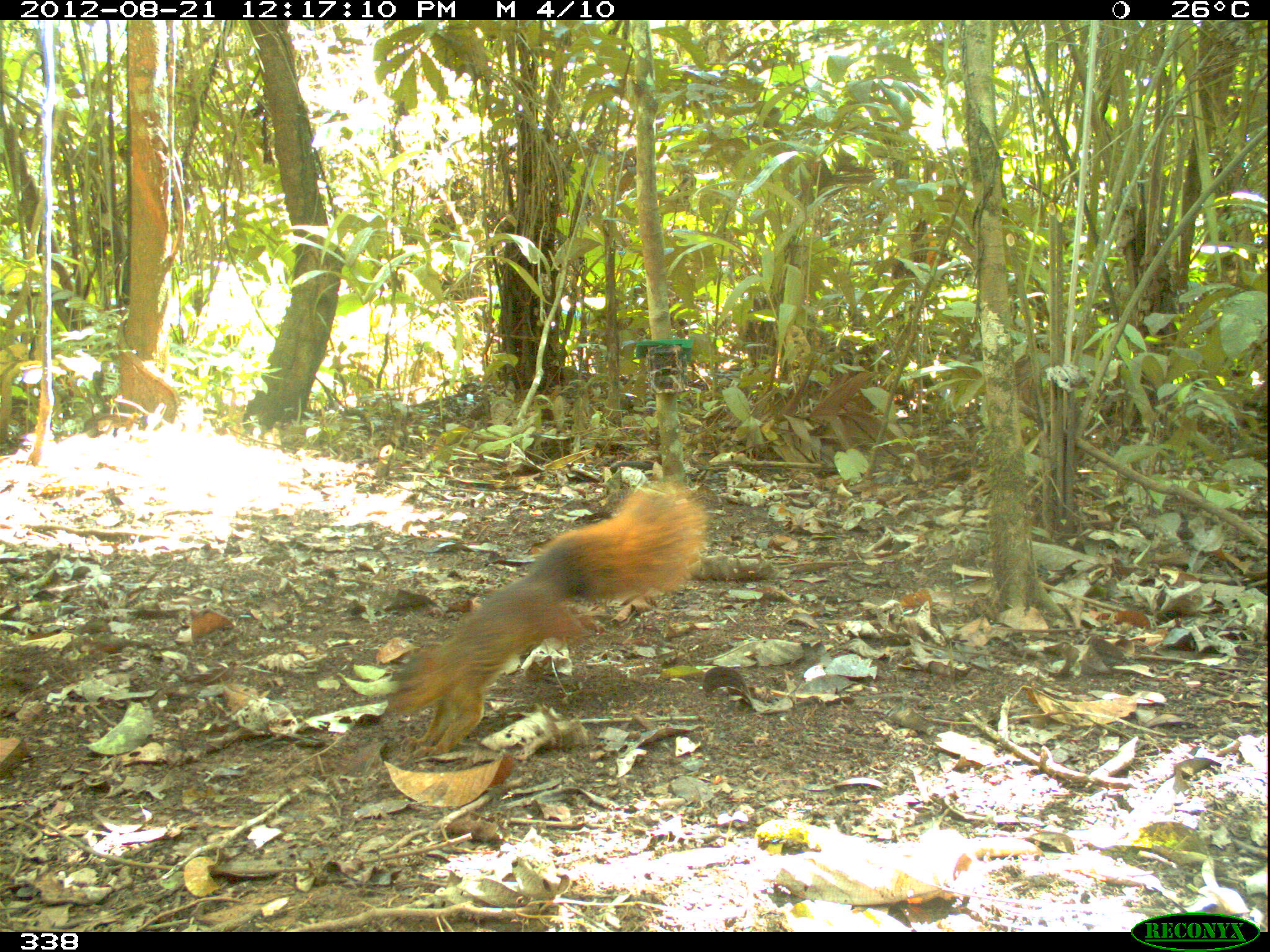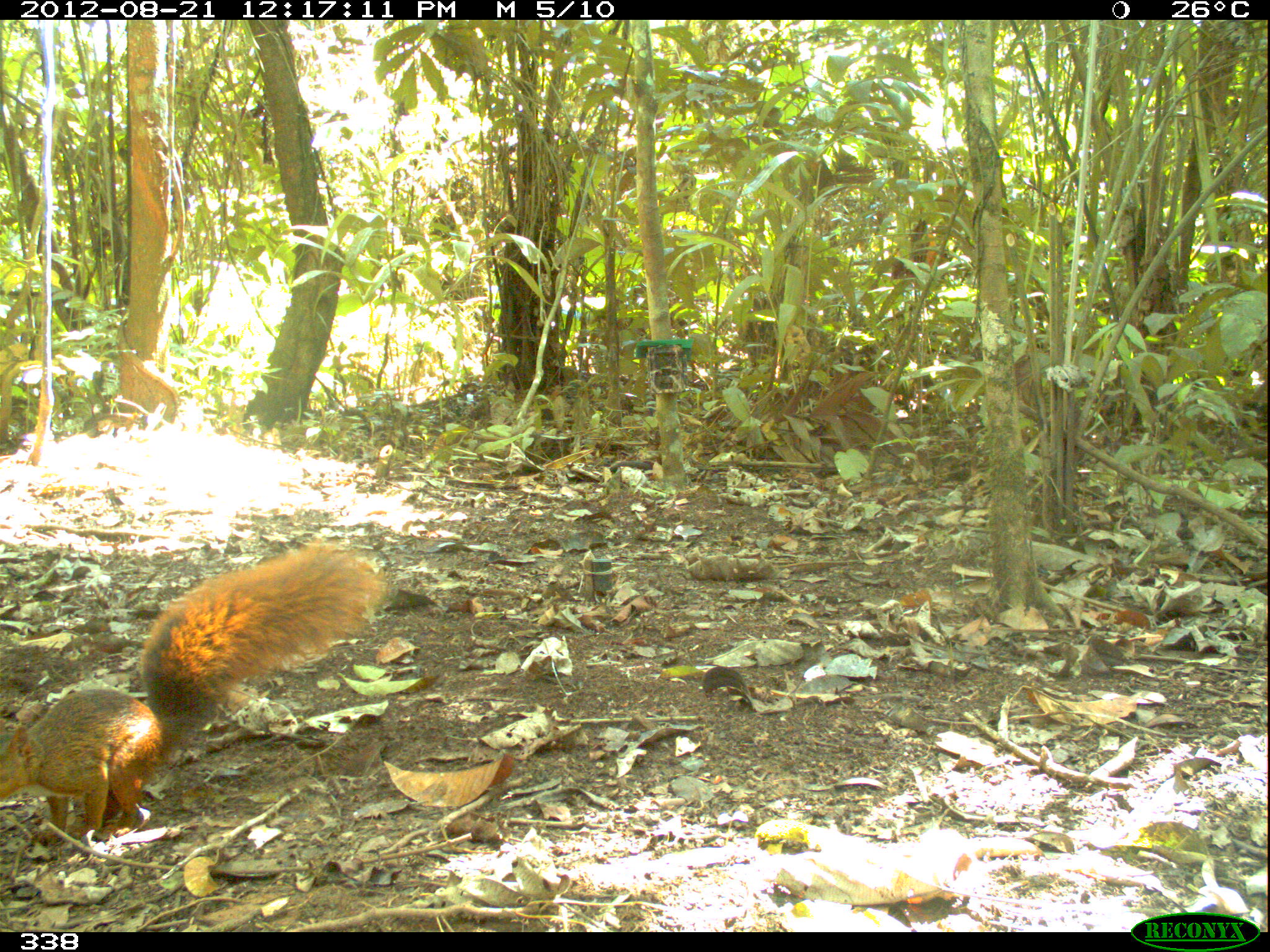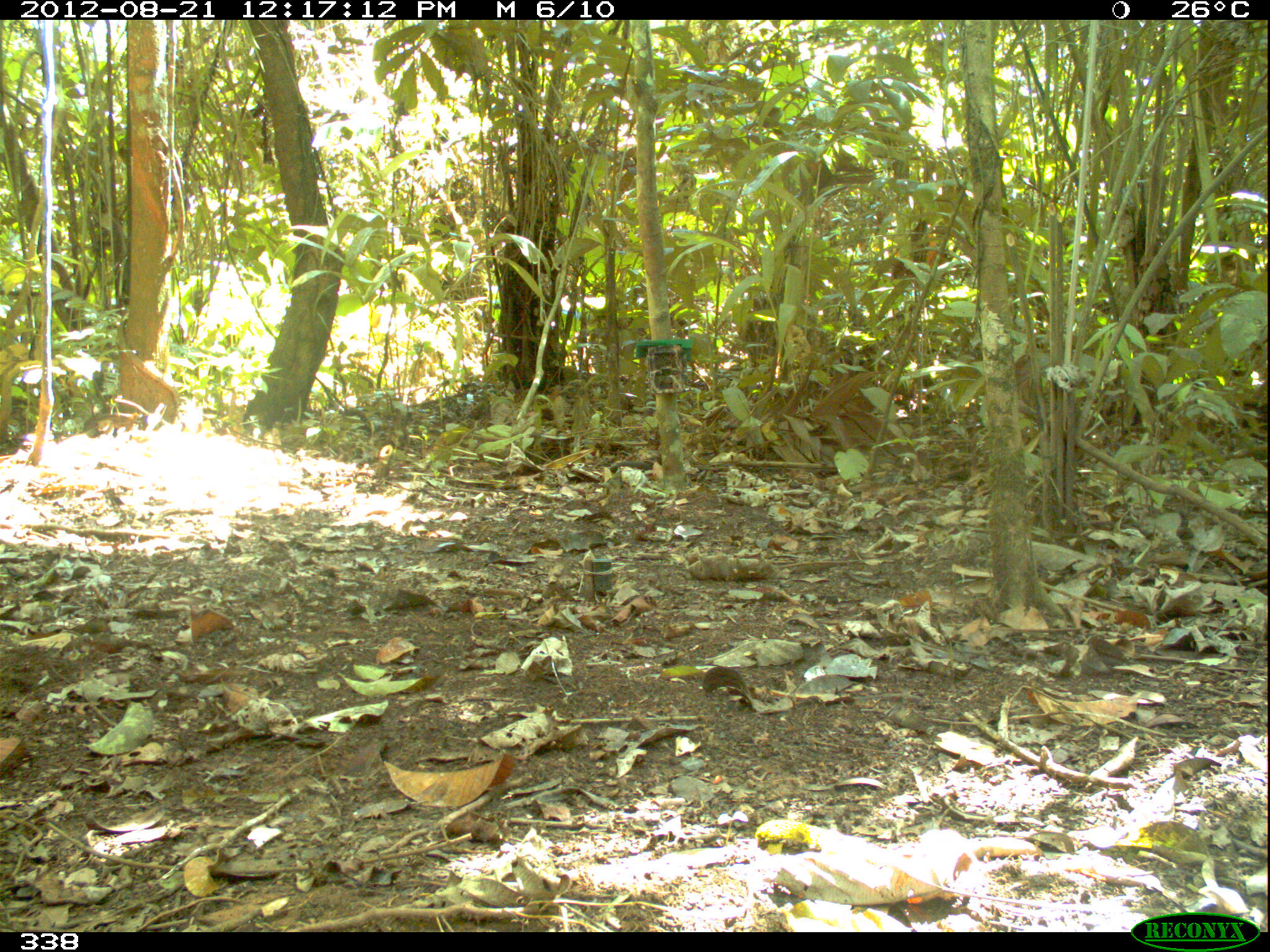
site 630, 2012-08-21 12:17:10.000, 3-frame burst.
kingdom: Animalia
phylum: Chordata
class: Mammalia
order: Rodentia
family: Sciuridae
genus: Sciurus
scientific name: Sciurus spadiceus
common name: southern amazon red squirrel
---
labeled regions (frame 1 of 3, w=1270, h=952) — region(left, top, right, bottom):
sciurus spadiceus: region(378, 481, 707, 759)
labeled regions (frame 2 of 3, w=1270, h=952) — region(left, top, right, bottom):
sciurus spadiceus: region(1, 536, 393, 841)